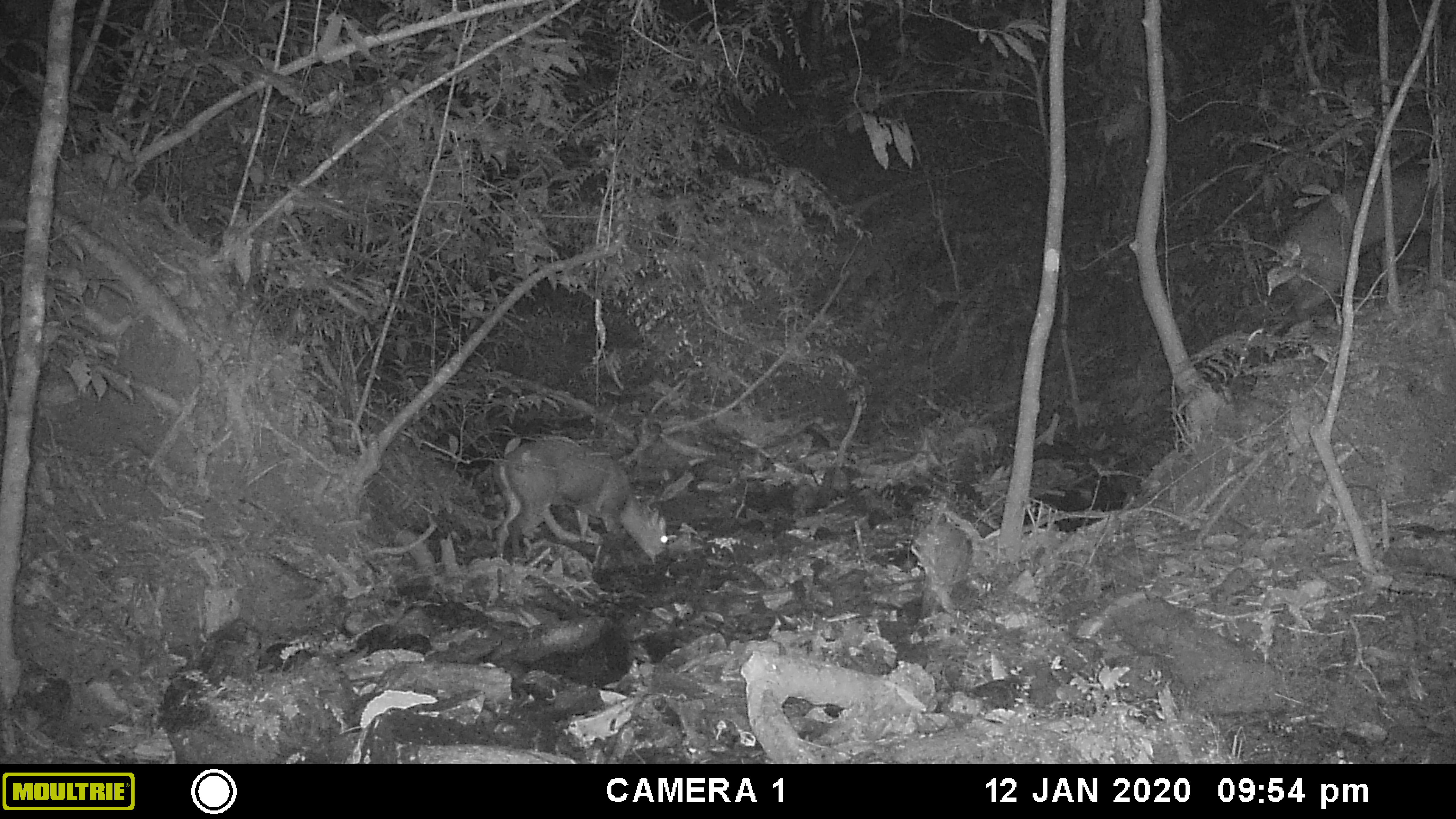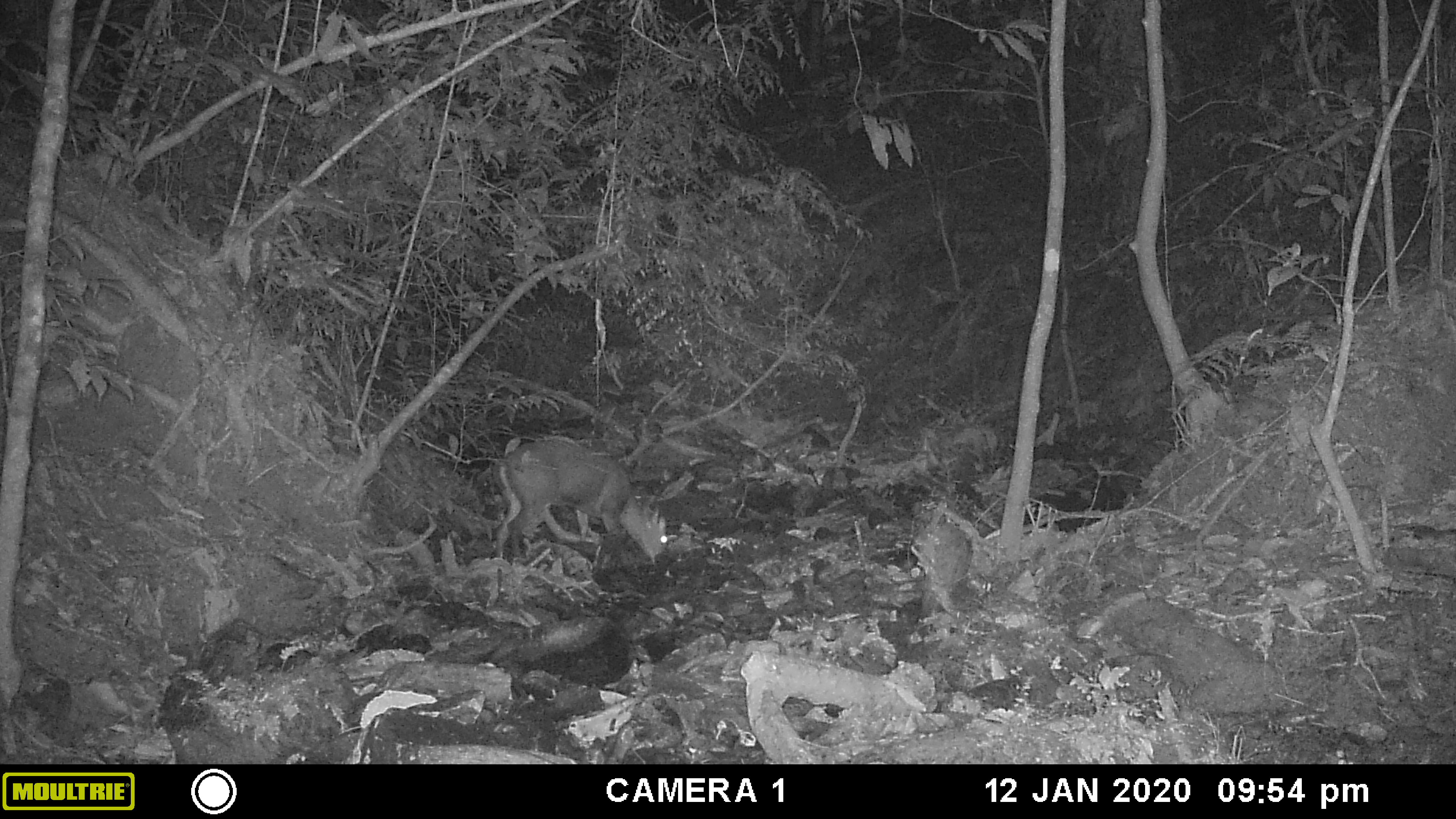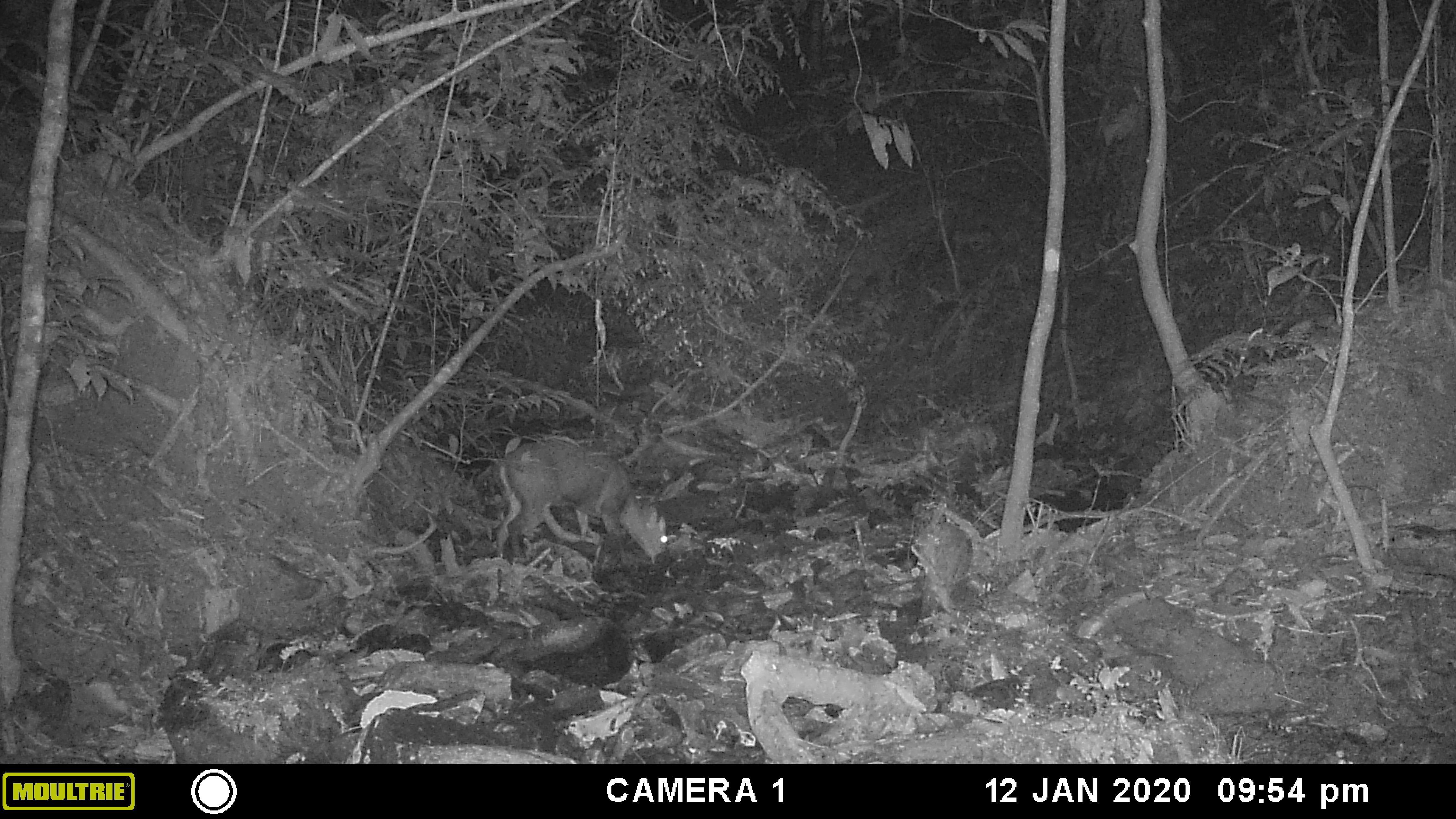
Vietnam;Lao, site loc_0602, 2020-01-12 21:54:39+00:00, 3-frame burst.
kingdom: Animalia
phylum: Chordata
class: Mammalia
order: Artiodactyla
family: Cervidae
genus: Muntiacus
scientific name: Muntiacus rooseveltorum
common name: roosevelt's muntjac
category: roosevelts muntjac group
Roosevelts muntjac group (roosevelt's muntjac) (Muntiacus rooseveltorum). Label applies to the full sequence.